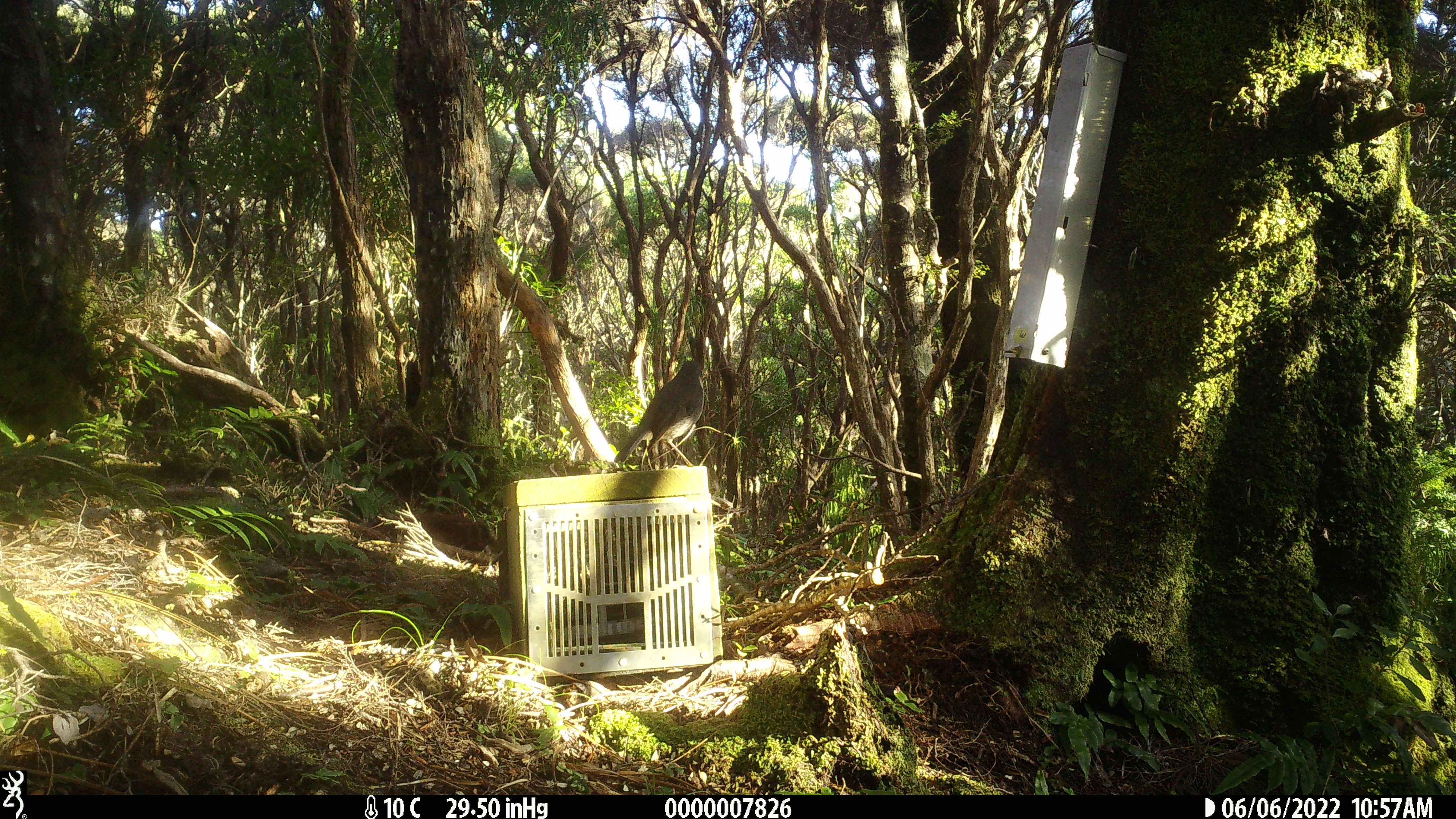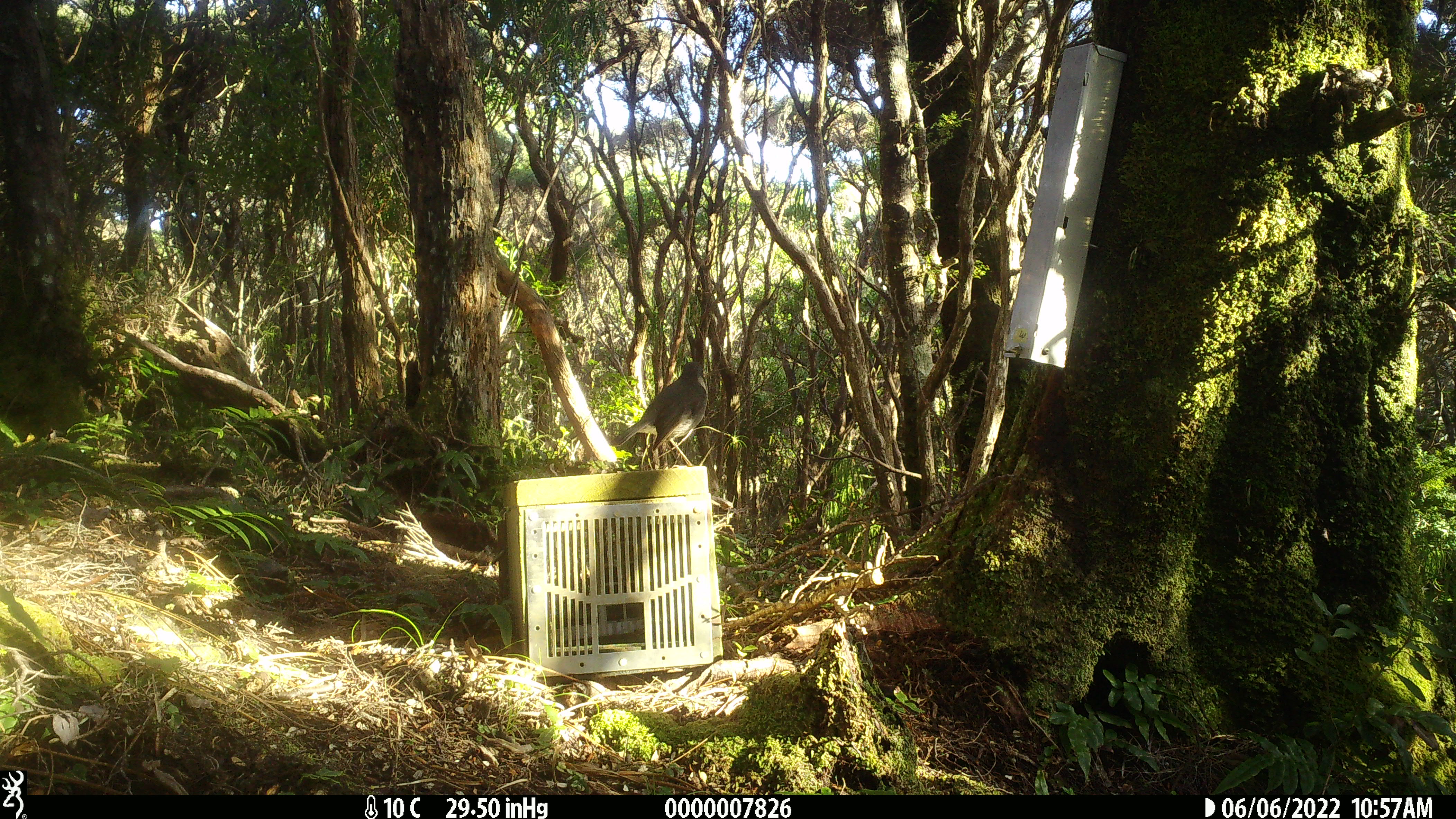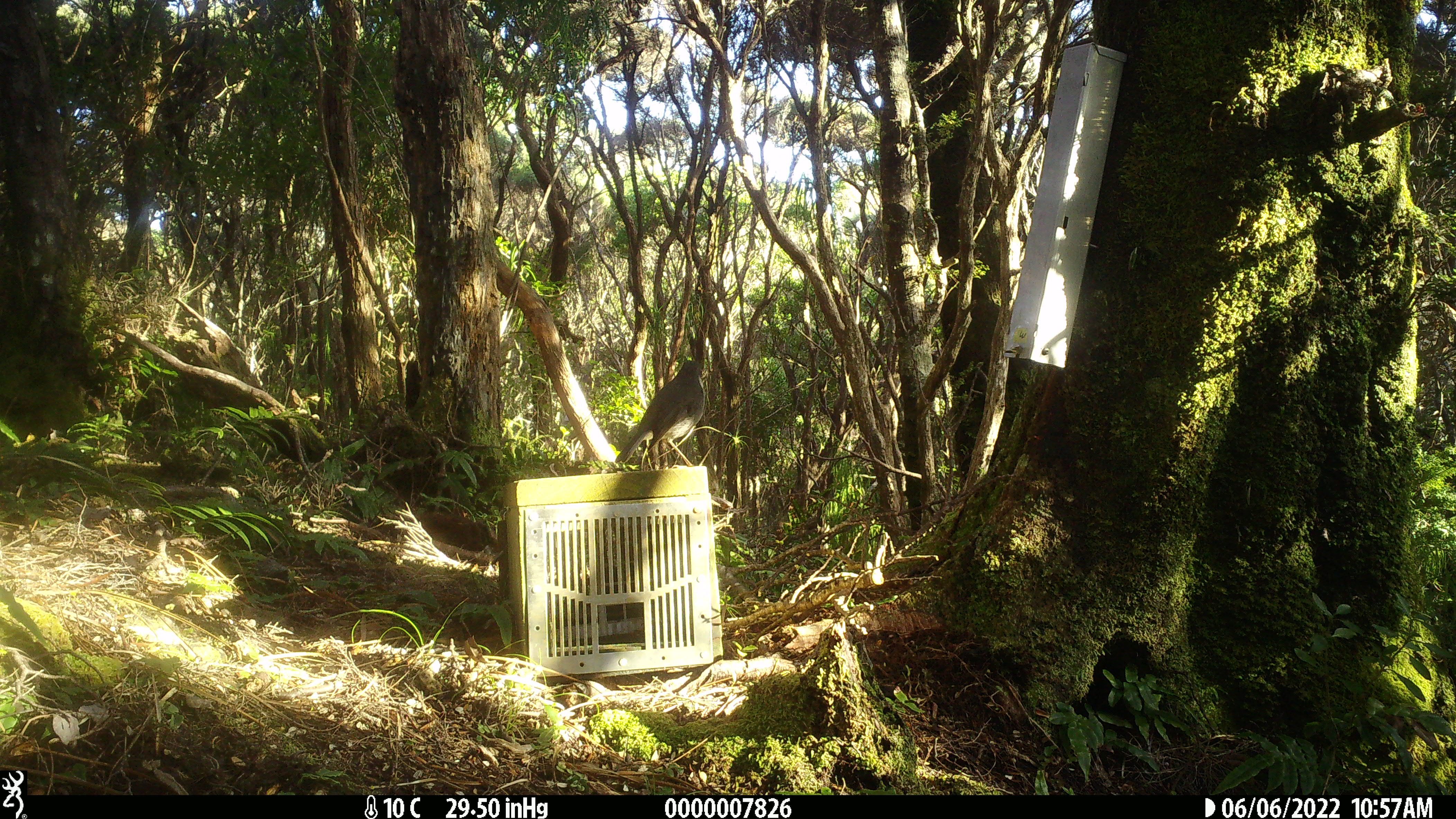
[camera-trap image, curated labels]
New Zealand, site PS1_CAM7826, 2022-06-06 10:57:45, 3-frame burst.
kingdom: Animalia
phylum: Chordata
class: Aves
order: Passeriformes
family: Petroicidae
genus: Petroica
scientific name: Petroica australis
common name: new zealand robin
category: robin